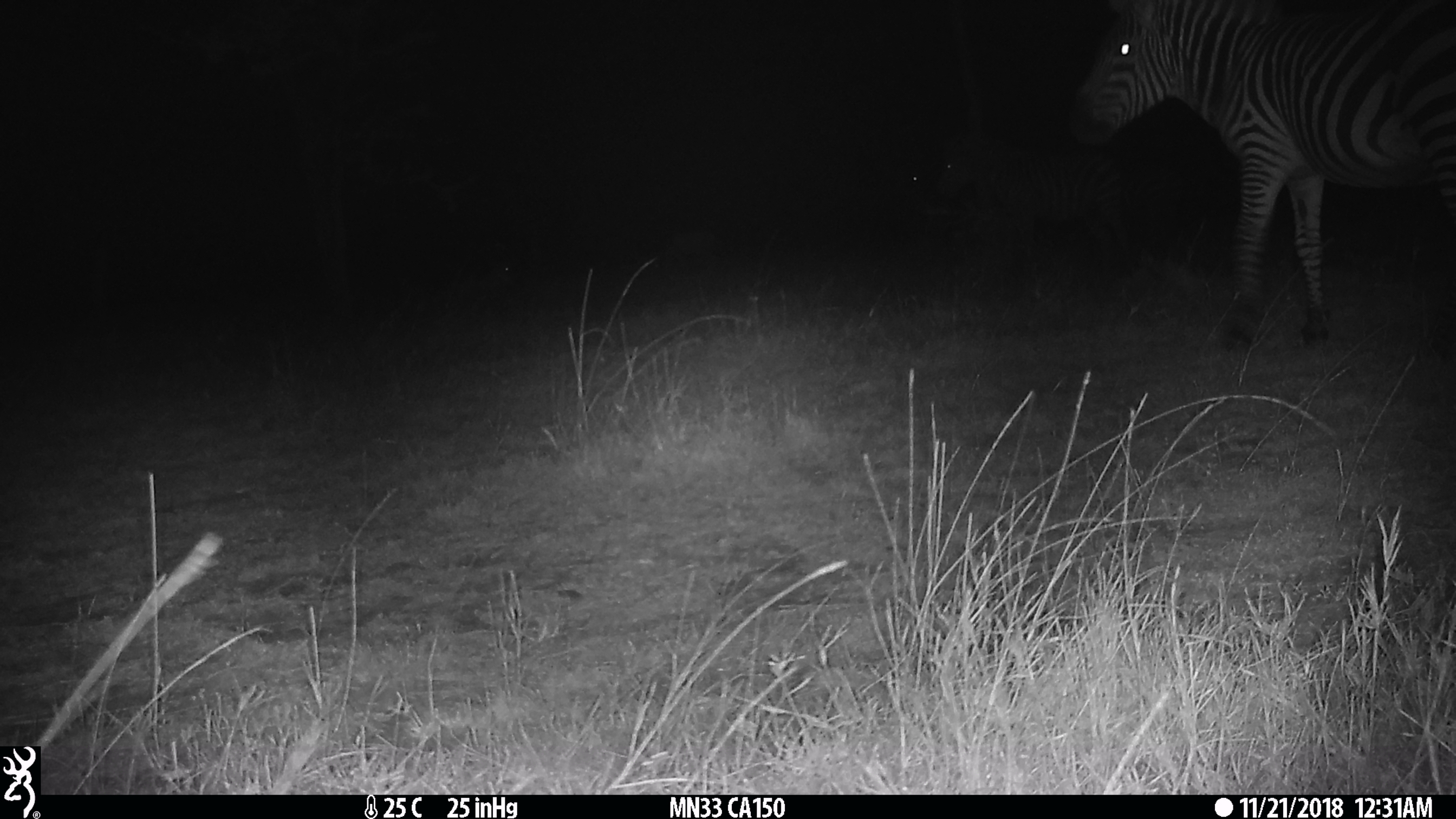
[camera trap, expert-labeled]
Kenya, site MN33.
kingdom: Animalia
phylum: Chordata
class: Mammalia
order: Perissodactyla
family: Equidae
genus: Equus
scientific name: Equus quagga burchellii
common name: burchell's zebra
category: zebra